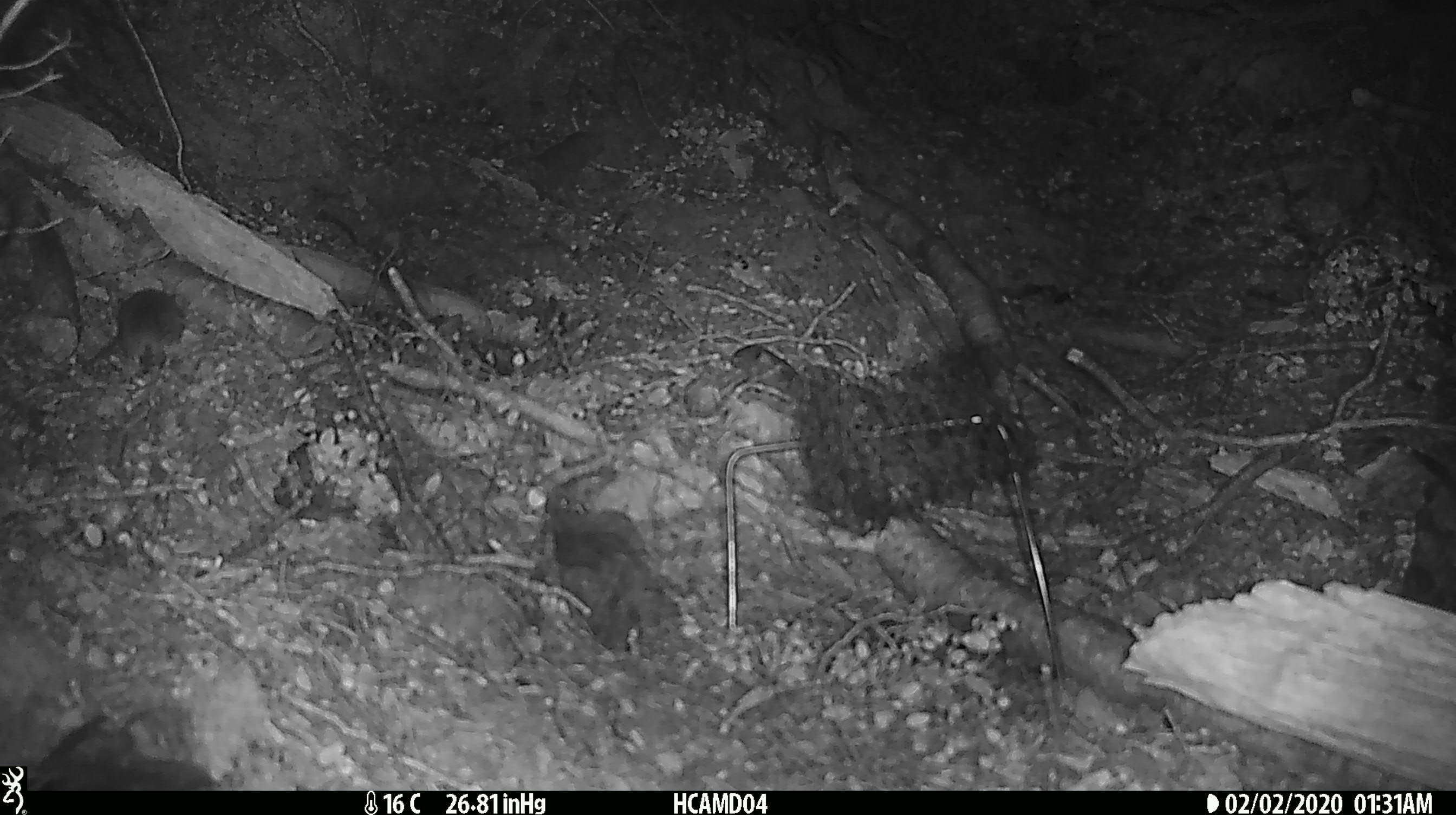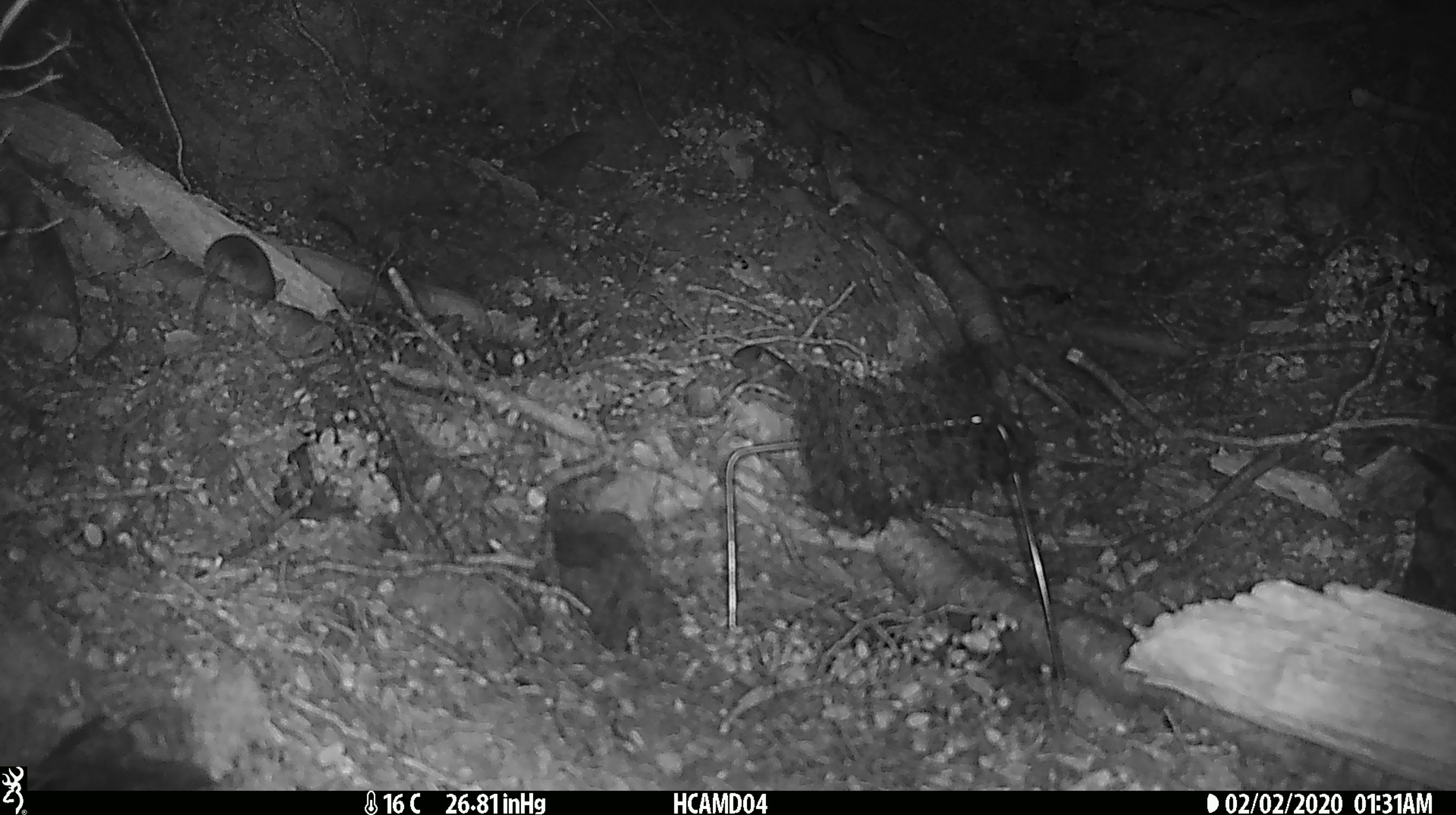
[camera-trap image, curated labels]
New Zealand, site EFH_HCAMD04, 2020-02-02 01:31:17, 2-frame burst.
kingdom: Animalia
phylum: Chordata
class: Mammalia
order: Rodentia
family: Muridae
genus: Mus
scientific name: Mus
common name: mouse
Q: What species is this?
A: Mouse (Mus).